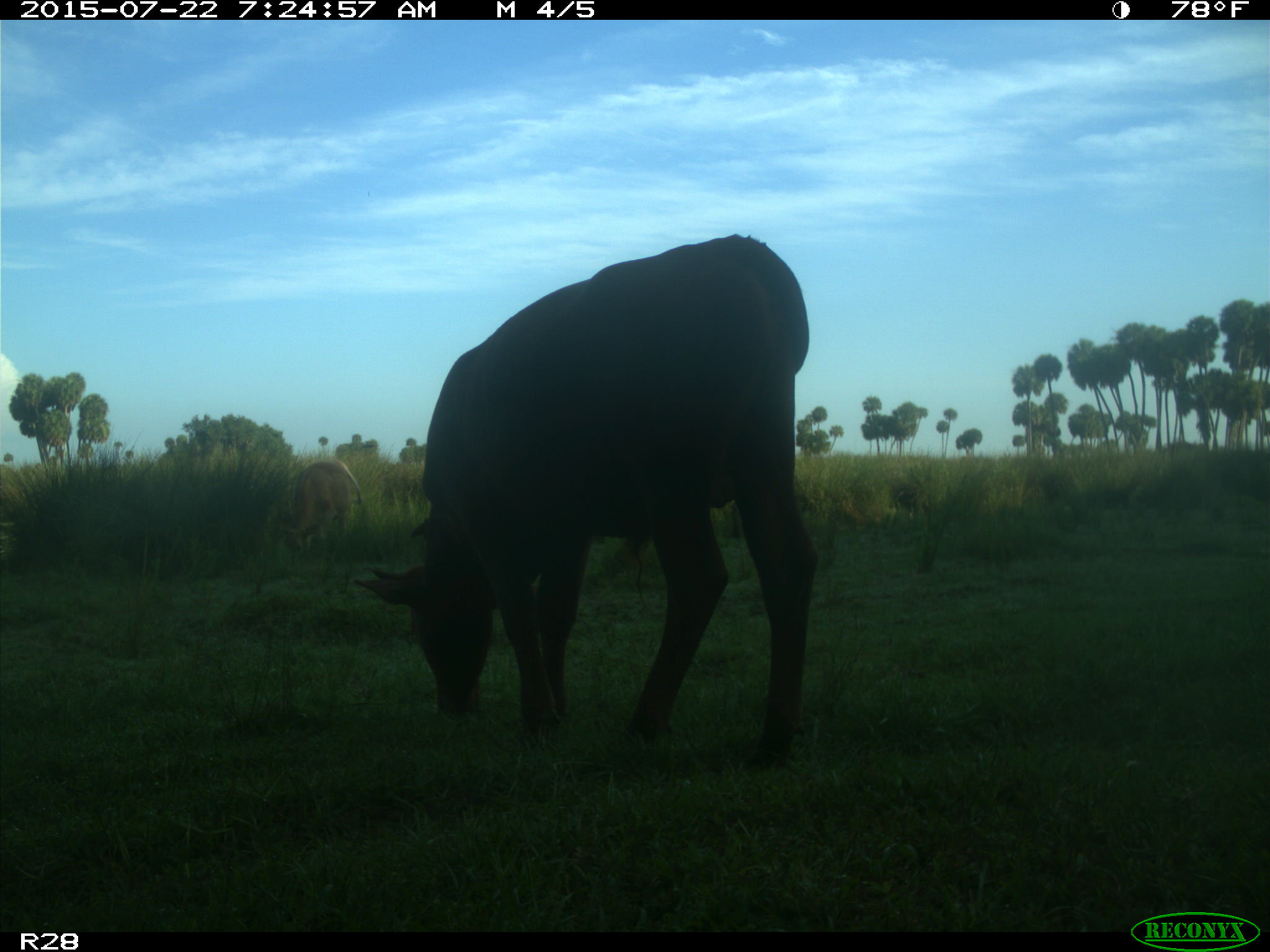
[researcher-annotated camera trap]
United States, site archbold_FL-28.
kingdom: Animalia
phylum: Chordata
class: Mammalia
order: Artiodactyla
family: Bovidae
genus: Bos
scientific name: Bos taurus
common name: domestic cow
Bos taurus (domestic cow).